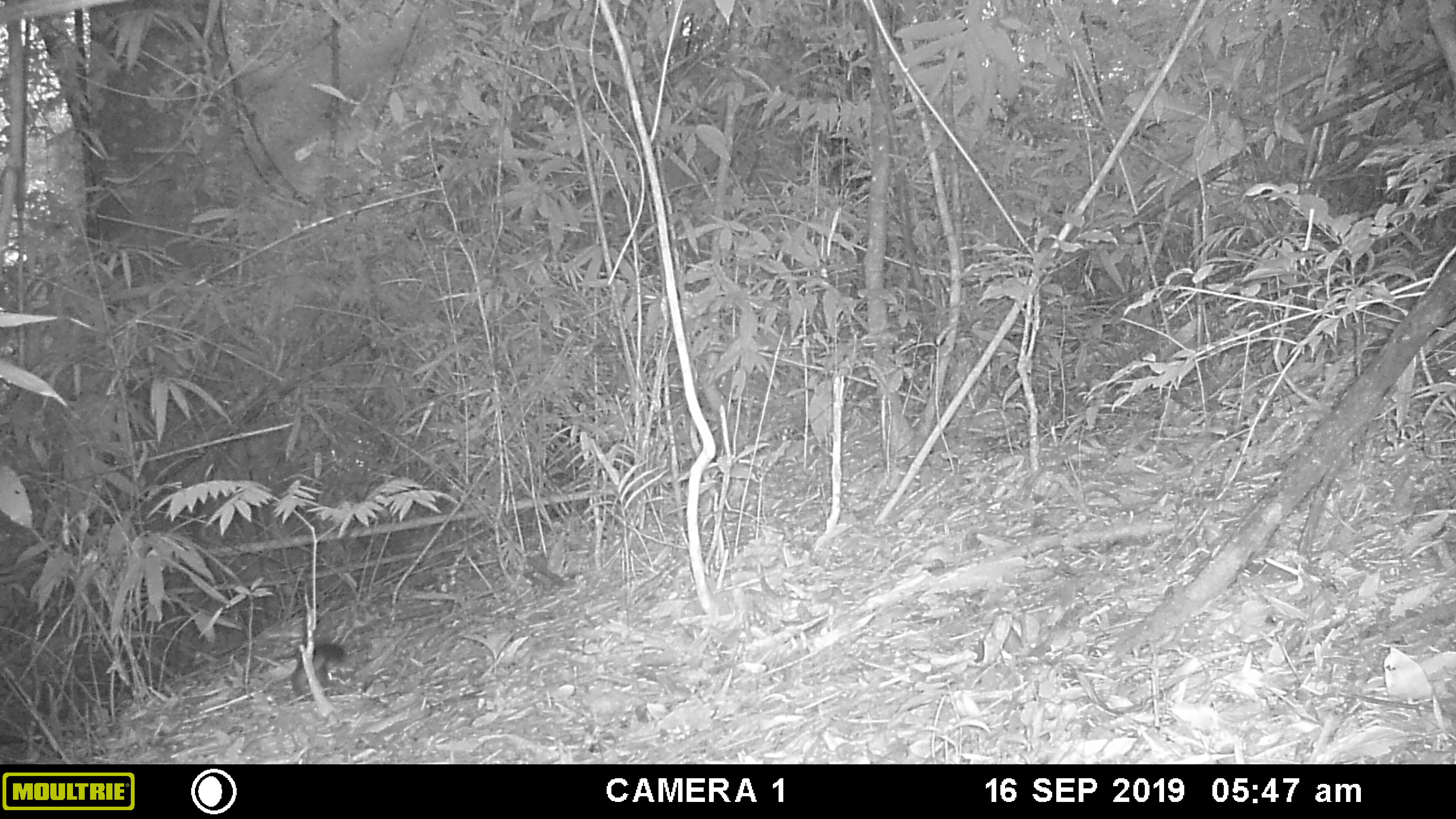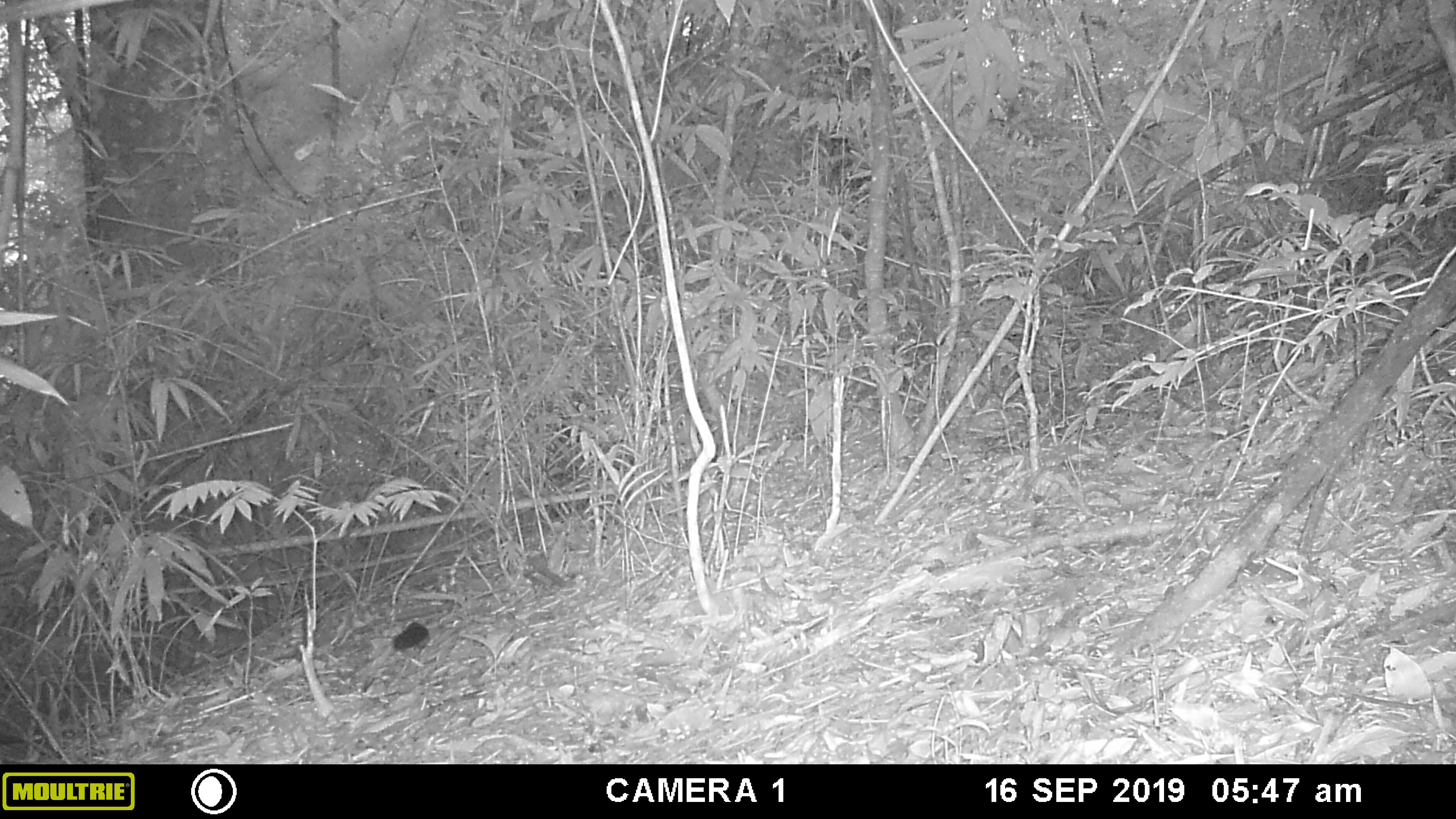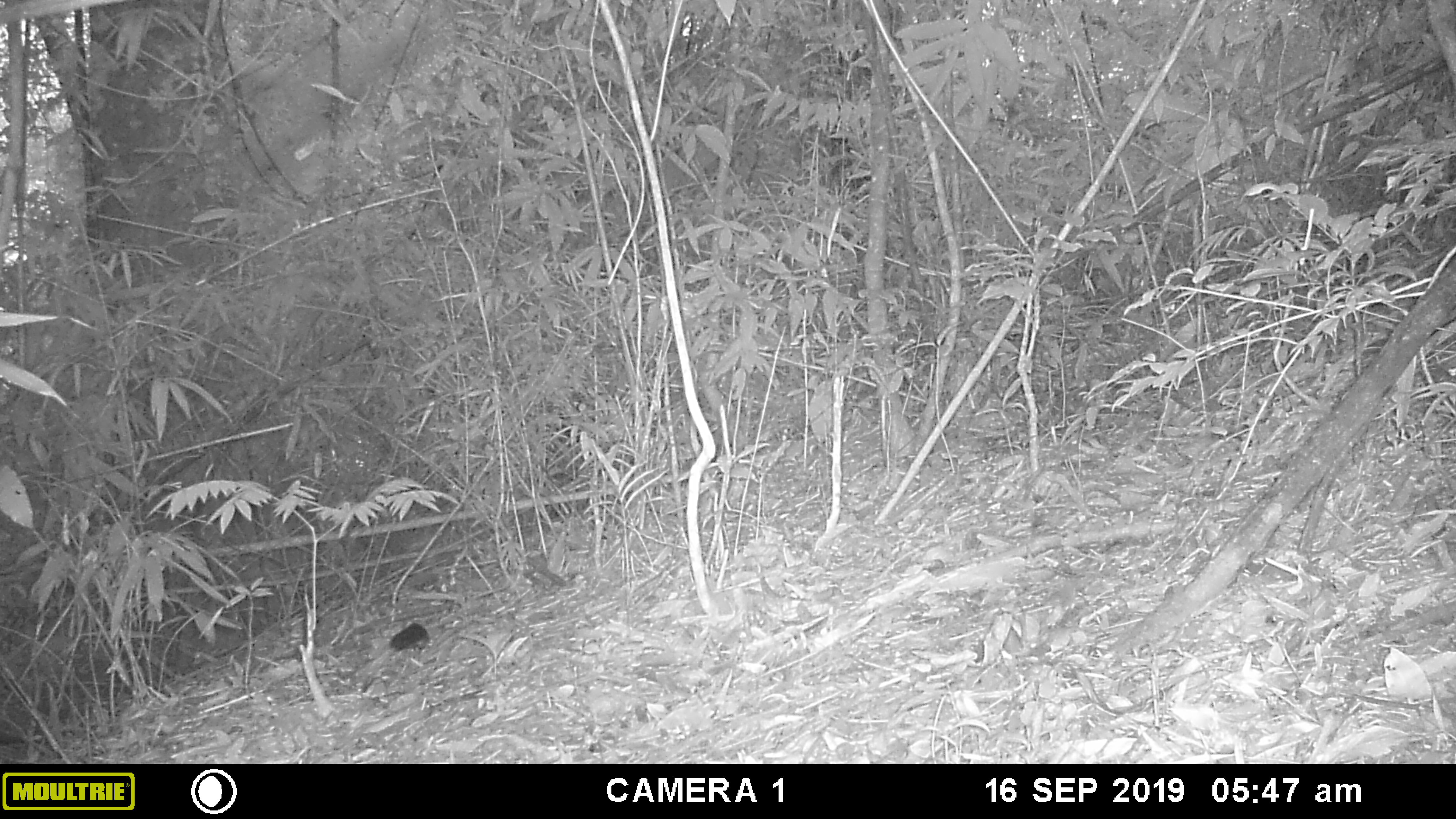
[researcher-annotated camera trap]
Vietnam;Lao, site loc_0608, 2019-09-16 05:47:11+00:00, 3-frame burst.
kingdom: Animalia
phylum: Chordata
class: Mammalia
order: Rodentia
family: Sciuridae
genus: Dremomys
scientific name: Dremomys rufigenis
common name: red-cheeked squirrel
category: red cheeked squirrel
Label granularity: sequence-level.